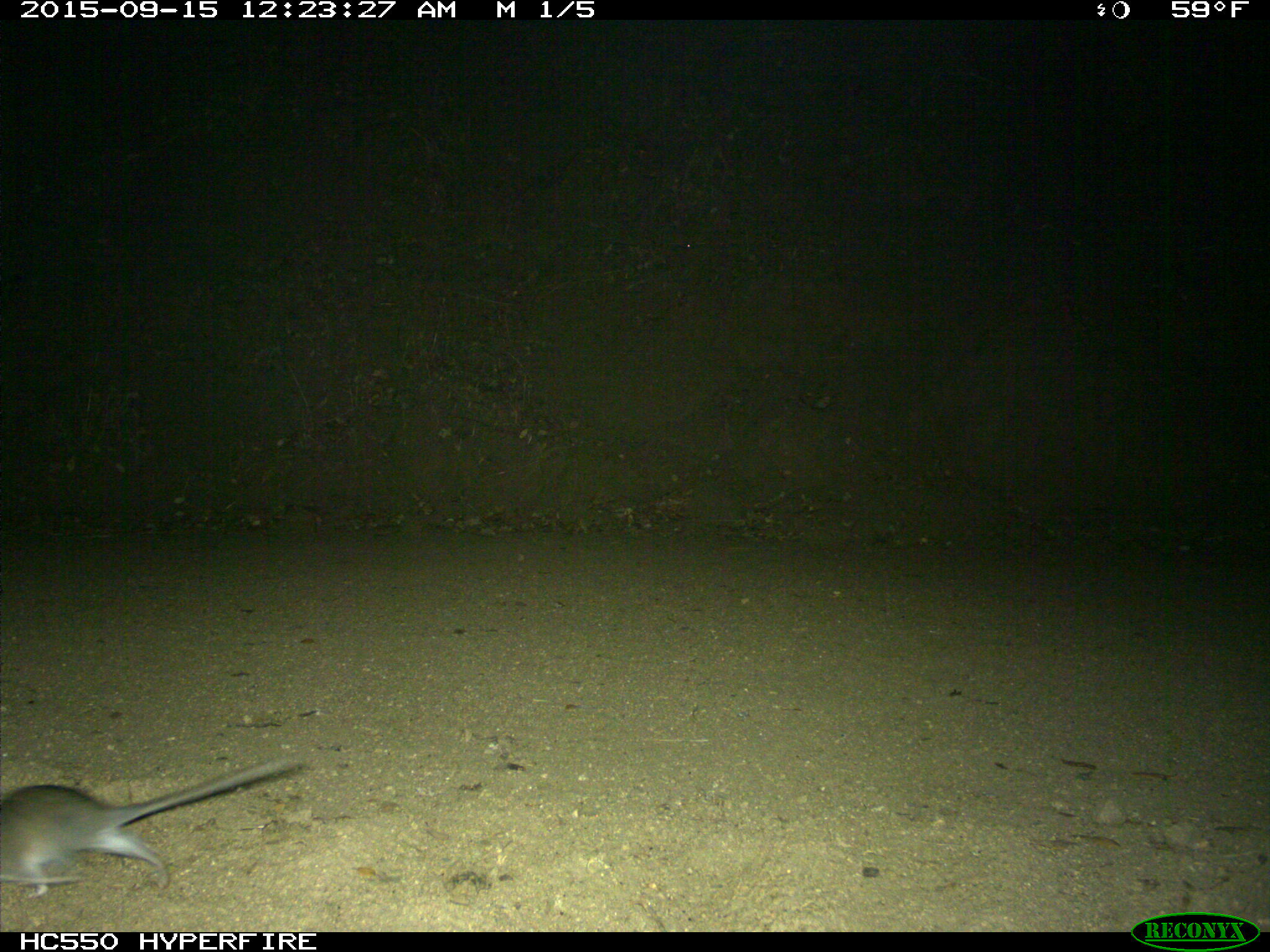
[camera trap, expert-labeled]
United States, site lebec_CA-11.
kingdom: Animalia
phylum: Chordata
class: Mammalia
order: Rodentia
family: Cricetidae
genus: Neotoma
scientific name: Neotoma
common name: pack rat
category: unidentified pack rat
Unidentified pack rat (pack rat) (Neotoma).